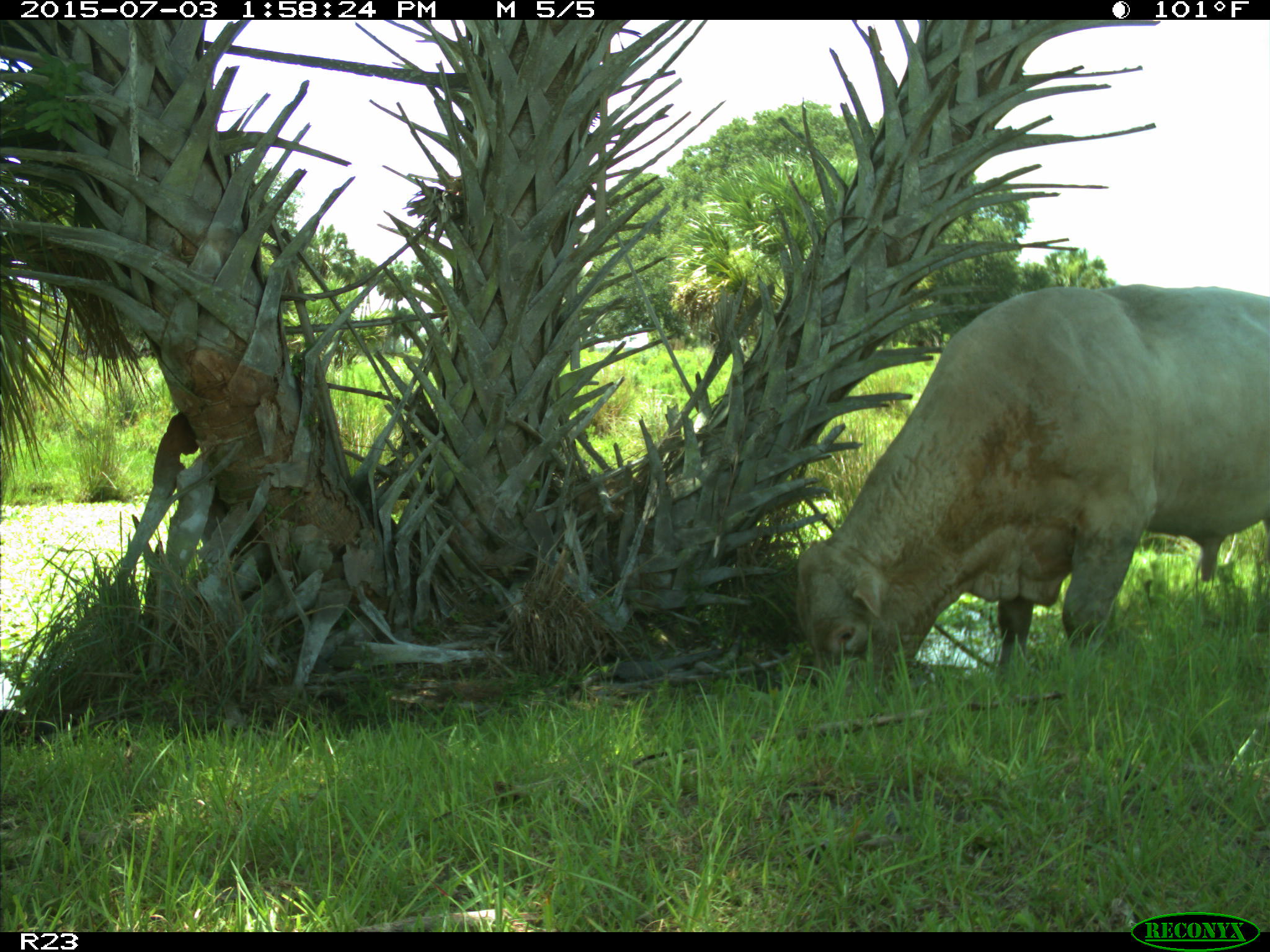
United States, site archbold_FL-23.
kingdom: Animalia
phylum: Chordata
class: Mammalia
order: Artiodactyla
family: Bovidae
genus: Bos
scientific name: Bos taurus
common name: domestic cow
Bos taurus (domestic cow).